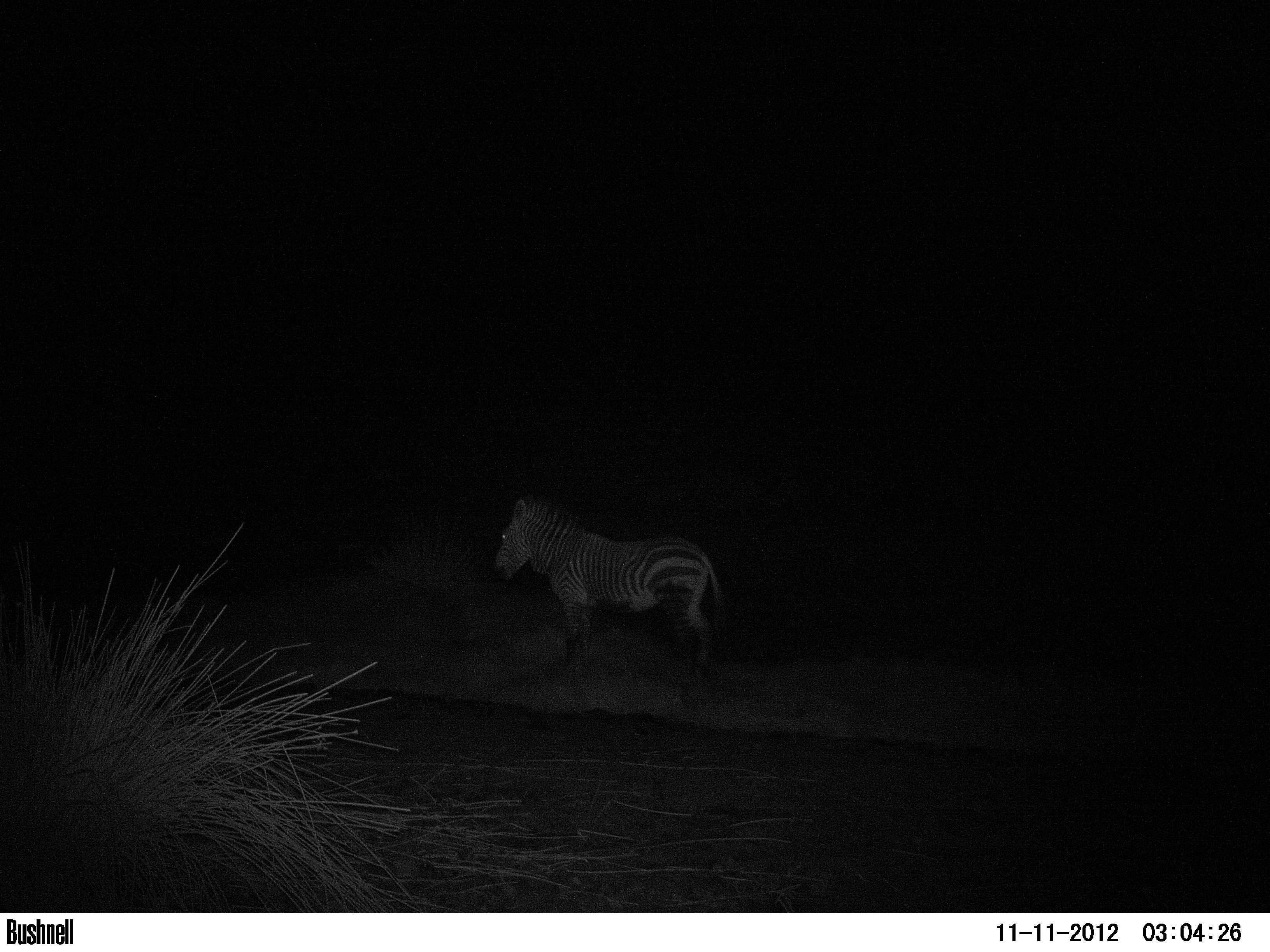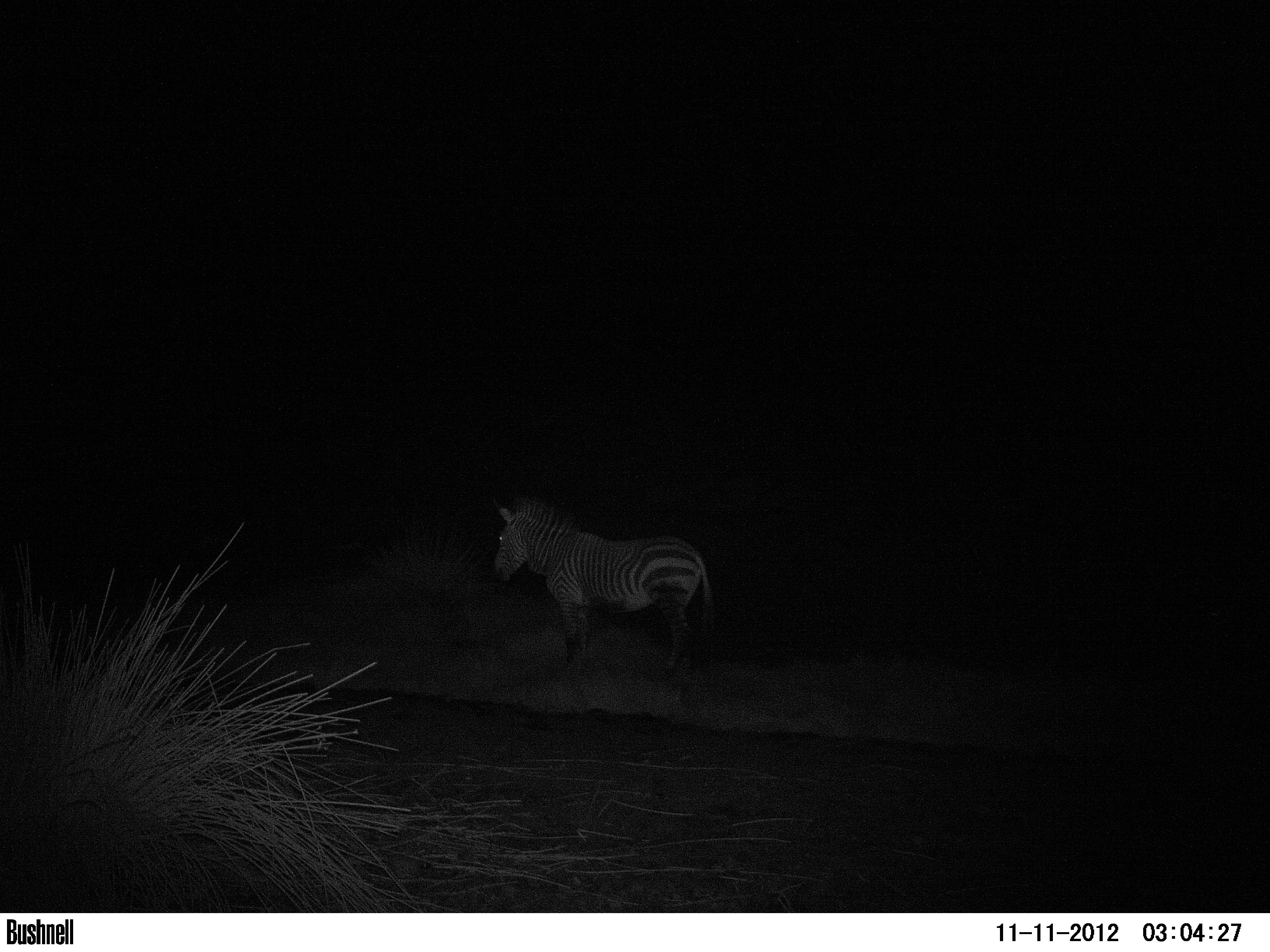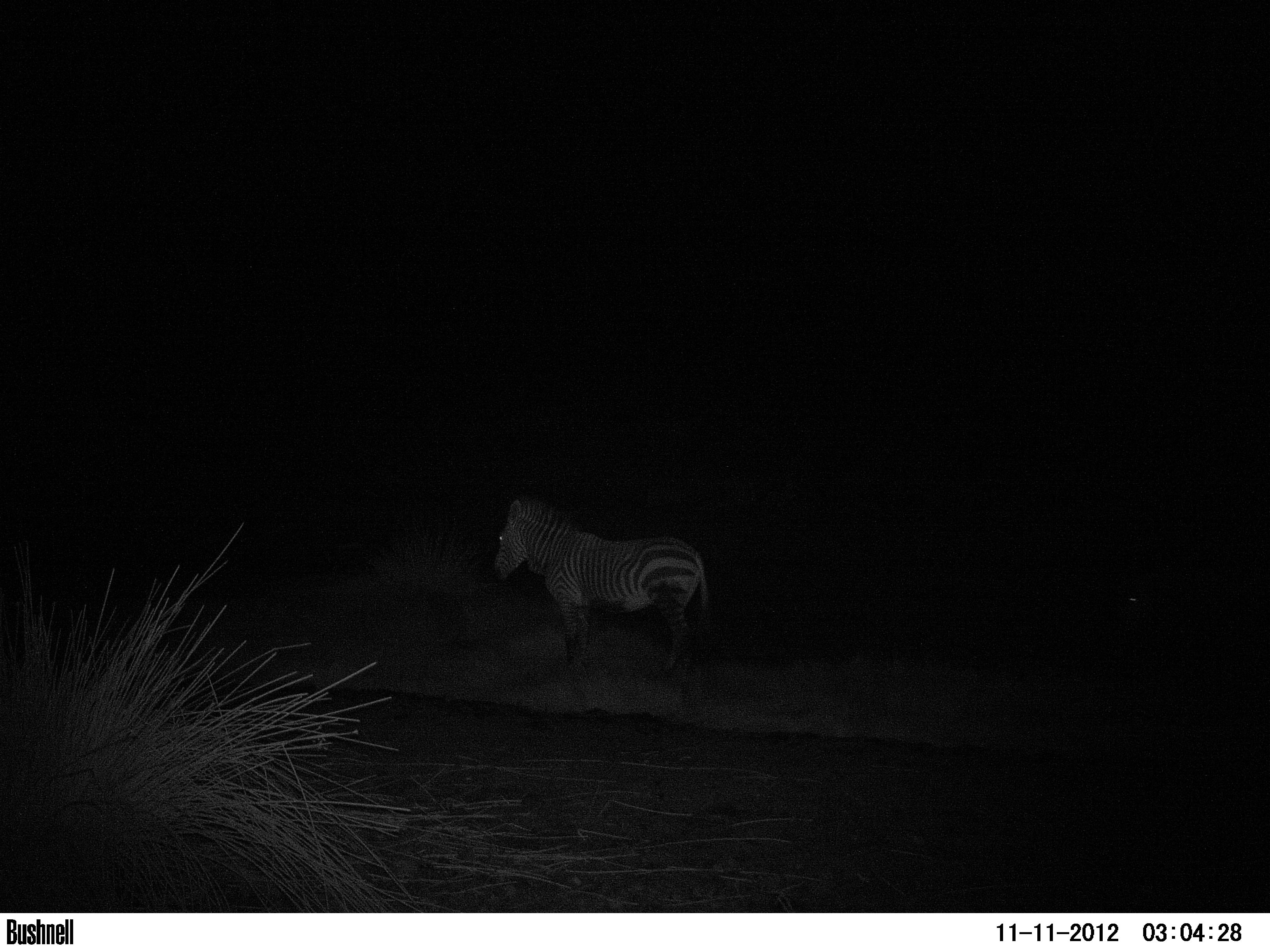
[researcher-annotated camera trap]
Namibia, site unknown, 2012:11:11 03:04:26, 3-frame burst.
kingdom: Animalia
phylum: Chordata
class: Mammalia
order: Perissodactyla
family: Equidae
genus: Equus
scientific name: Equus zebra hartmannae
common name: hartmann's mountain zebra